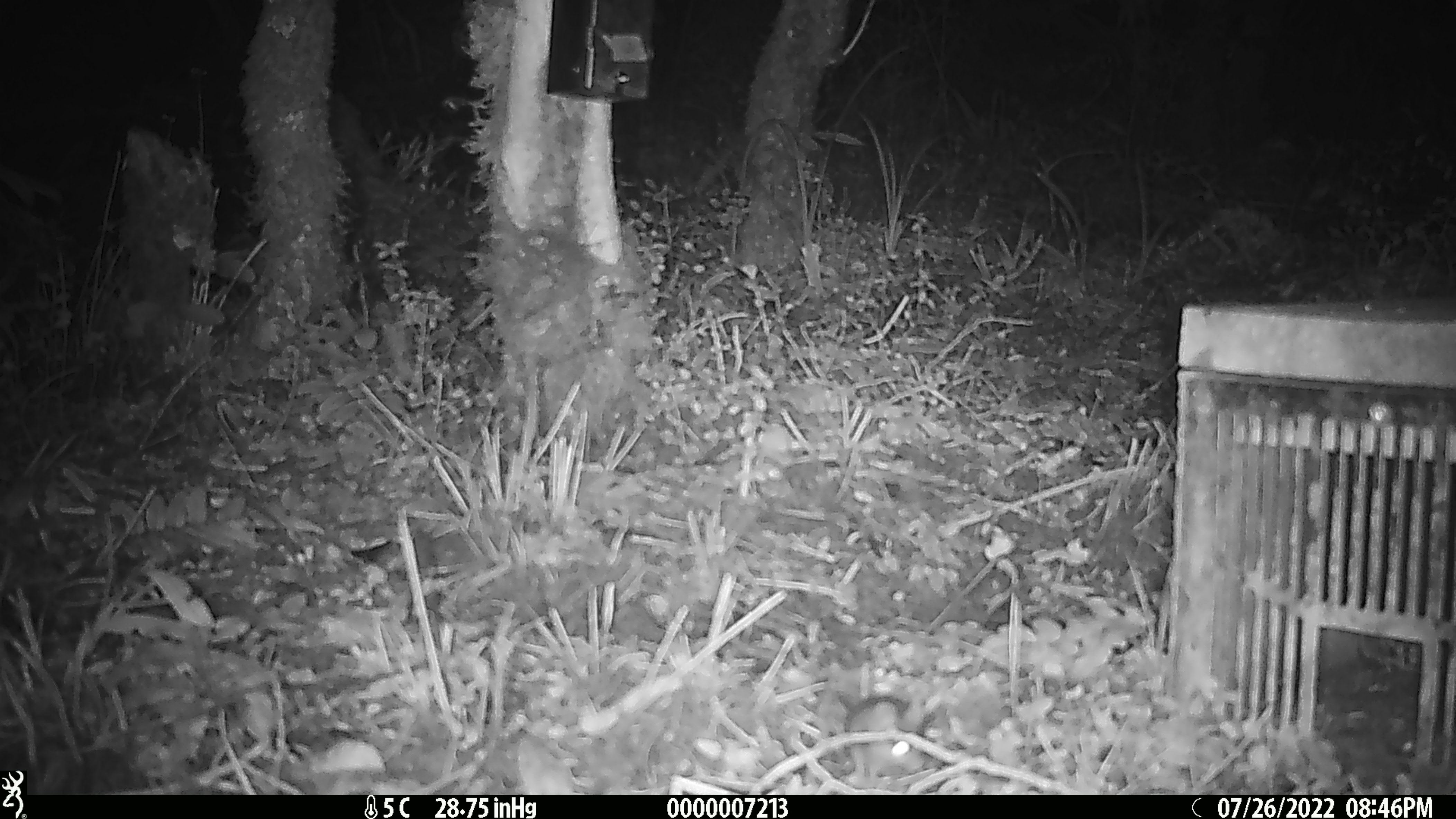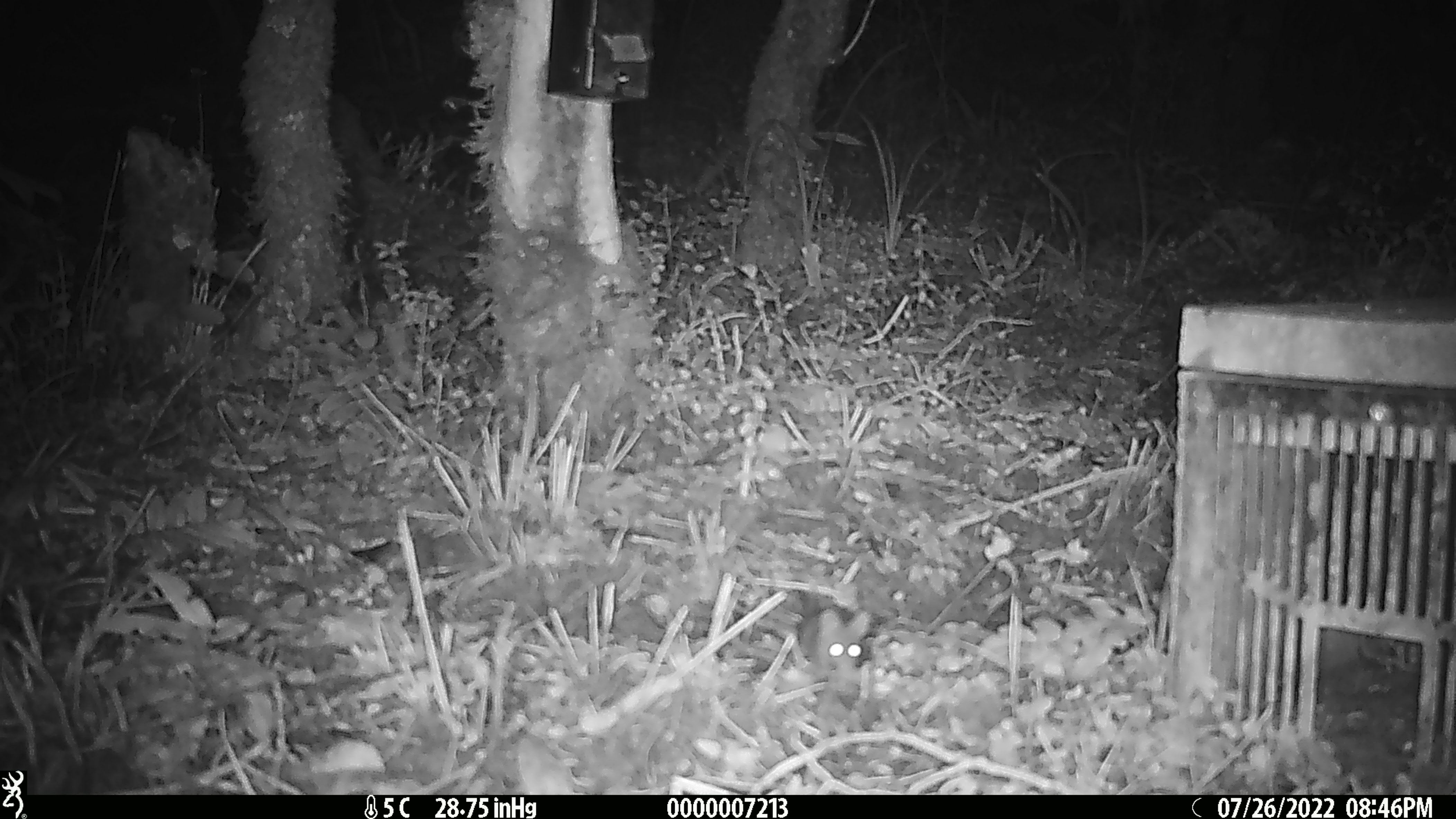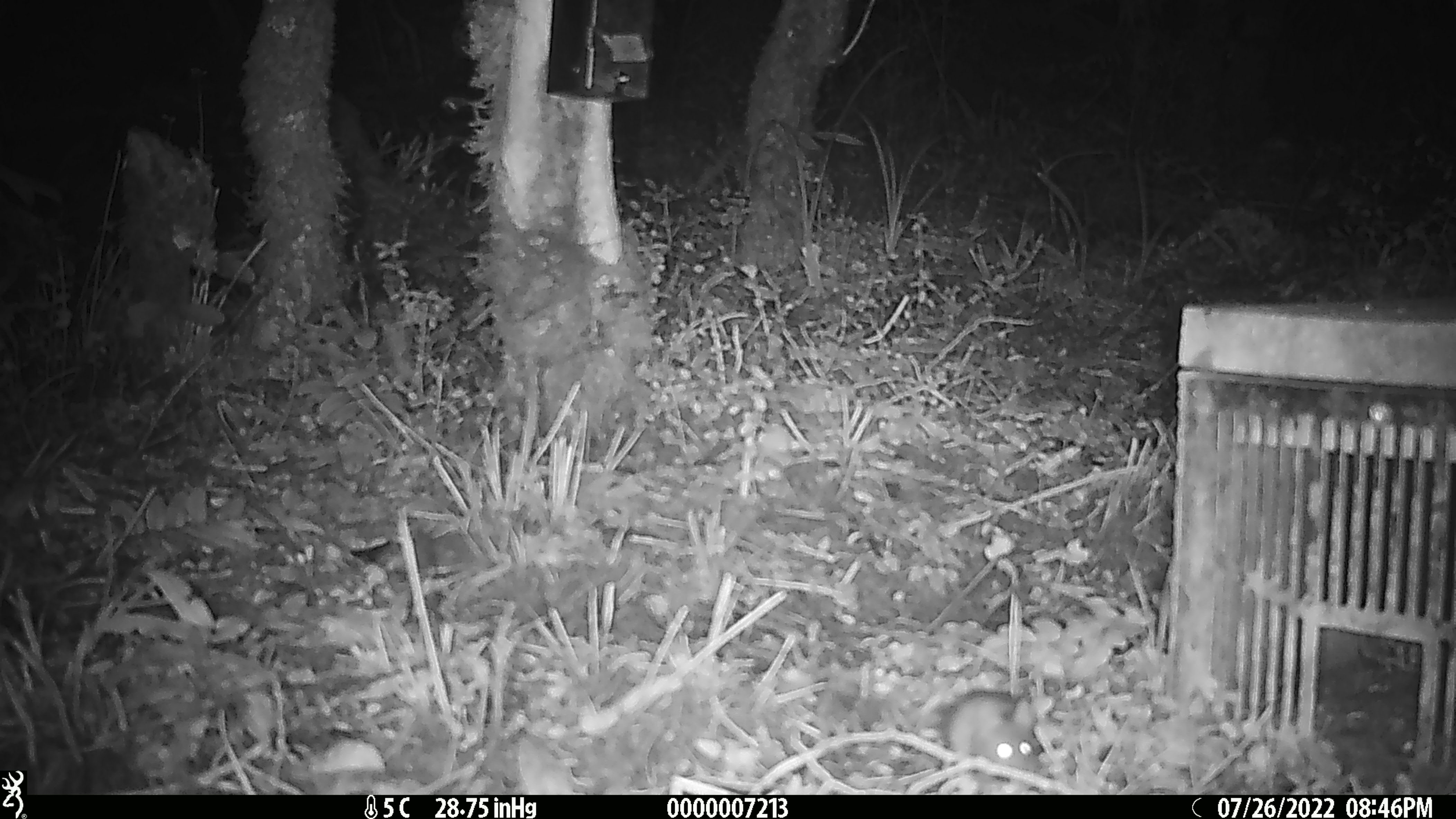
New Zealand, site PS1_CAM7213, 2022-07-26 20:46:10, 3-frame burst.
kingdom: Animalia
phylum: Chordata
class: Mammalia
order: Rodentia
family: Muridae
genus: Mus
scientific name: Mus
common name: mouse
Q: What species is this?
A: Mouse (Mus).